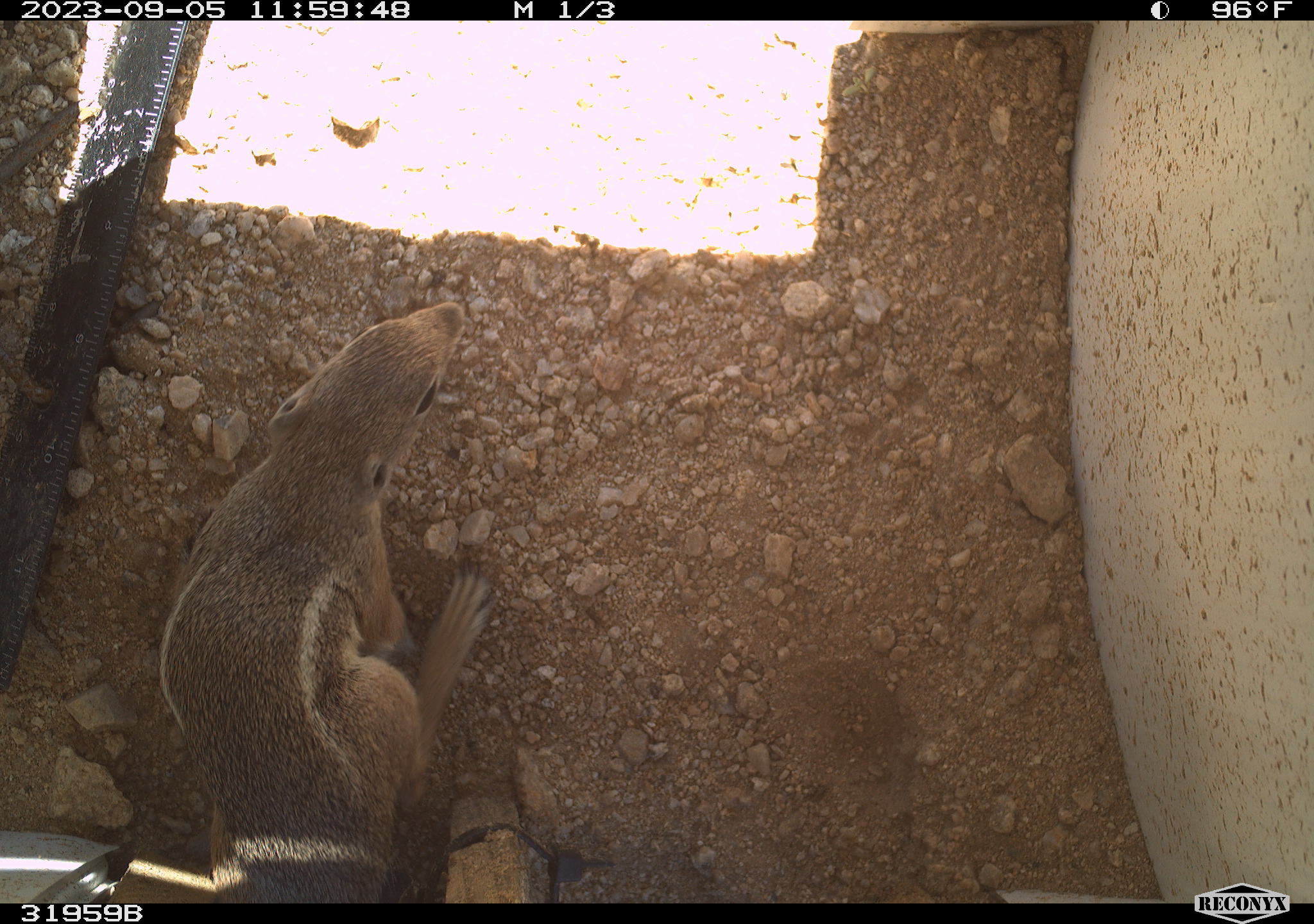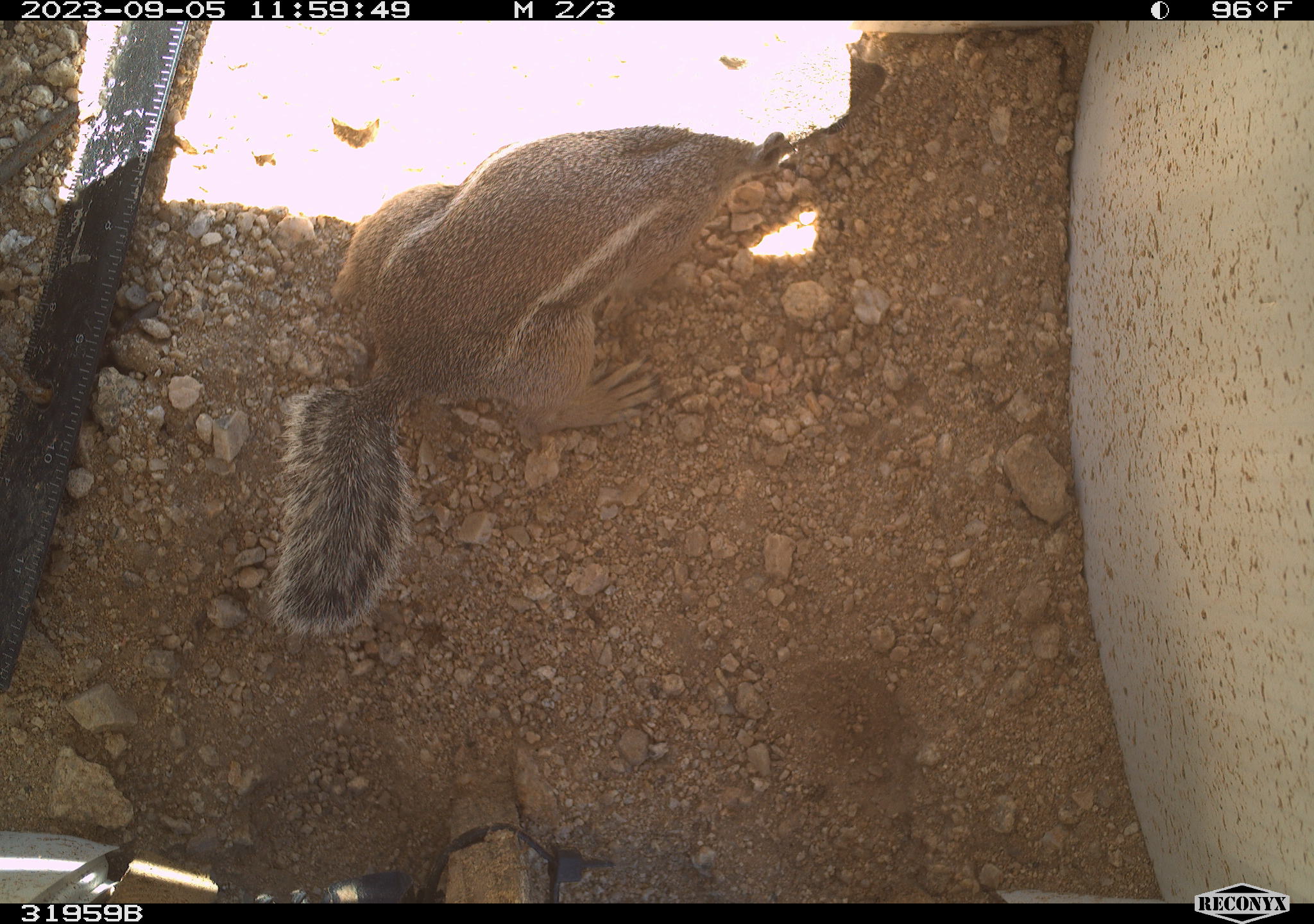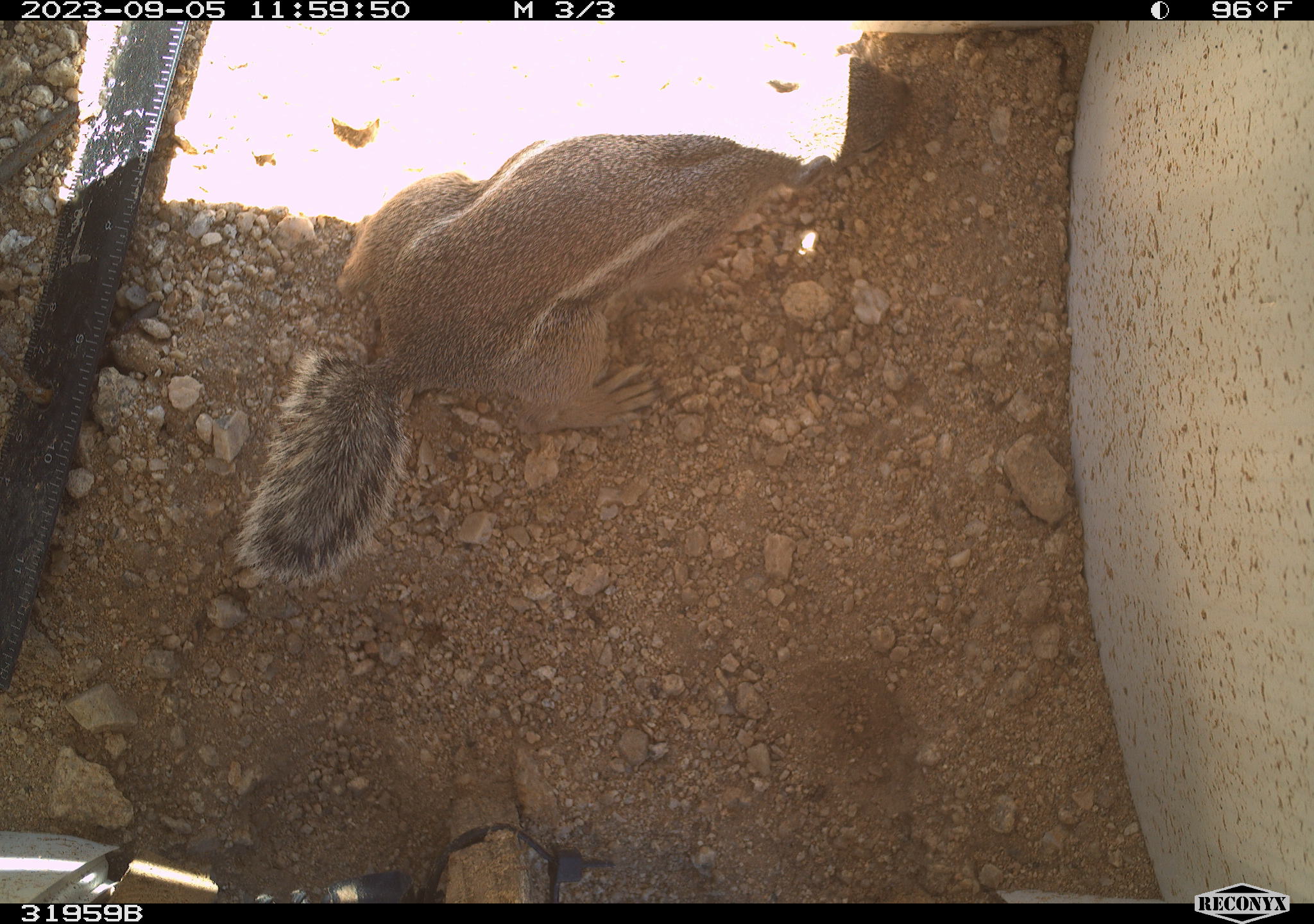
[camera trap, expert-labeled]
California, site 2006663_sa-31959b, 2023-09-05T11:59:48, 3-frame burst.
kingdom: Animalia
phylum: Chordata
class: Mammalia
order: Rodentia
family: Sciuridae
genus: Ammospermophilus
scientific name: Ammospermophilus leucurus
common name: white-tailed antelope squirrel